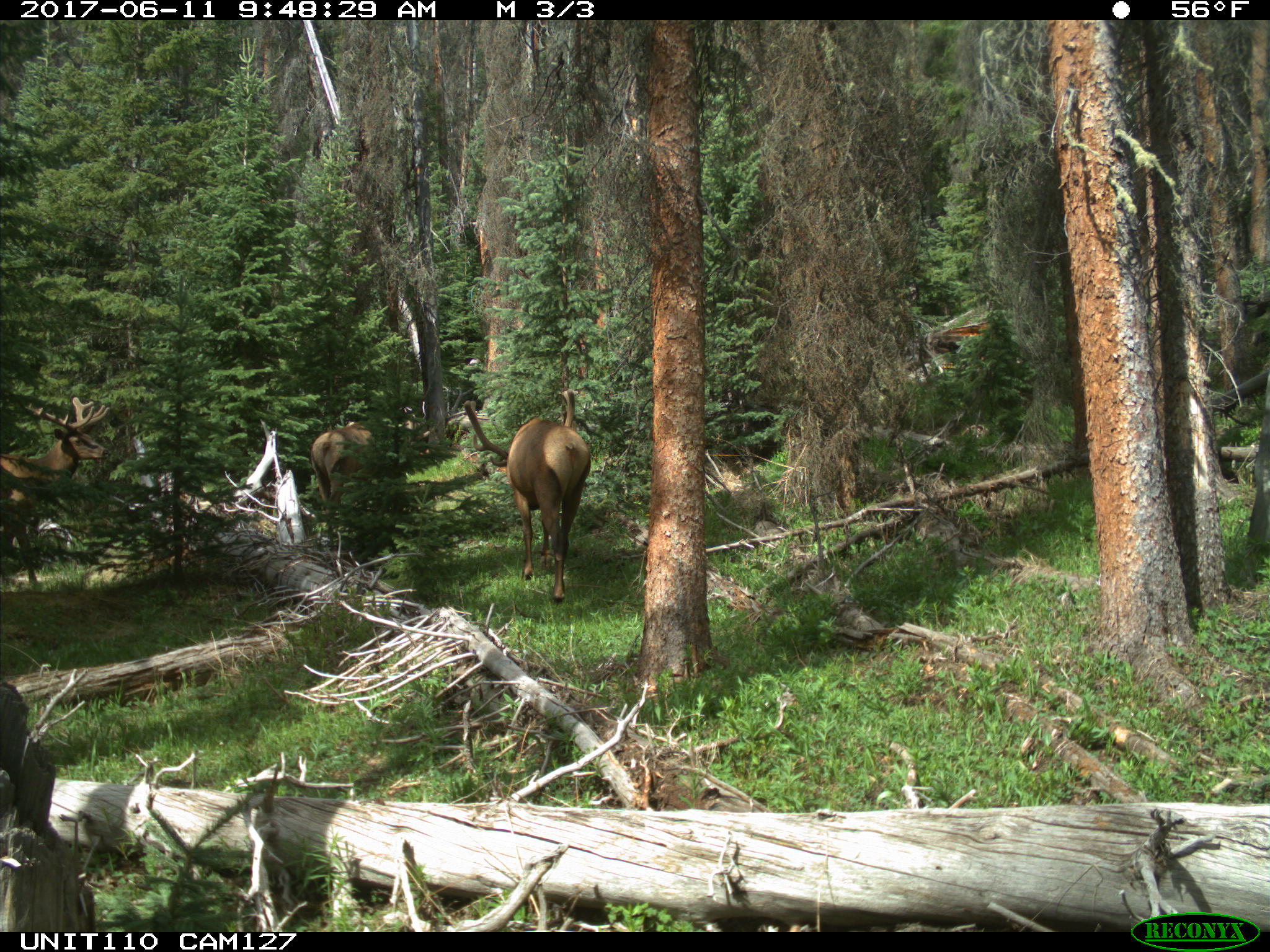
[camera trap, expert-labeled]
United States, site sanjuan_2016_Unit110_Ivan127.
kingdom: Animalia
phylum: Chordata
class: Mammalia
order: Artiodactyla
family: Cervidae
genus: Cervus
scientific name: Cervus elaphus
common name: red deer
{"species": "Cervus elaphus (red deer)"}